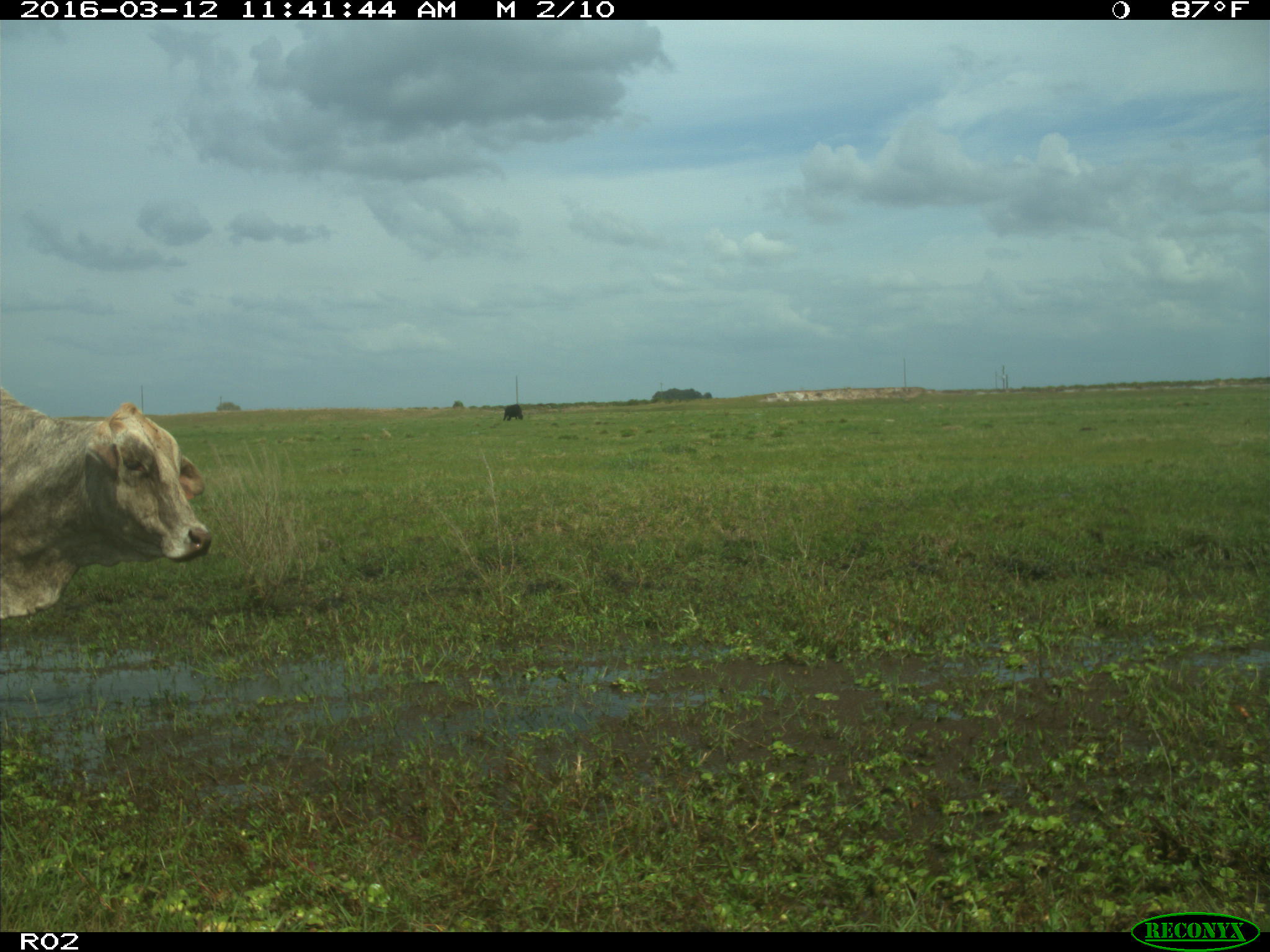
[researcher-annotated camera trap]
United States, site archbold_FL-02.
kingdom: Animalia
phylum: Chordata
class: Mammalia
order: Artiodactyla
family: Bovidae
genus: Bos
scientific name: Bos taurus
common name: domestic cow